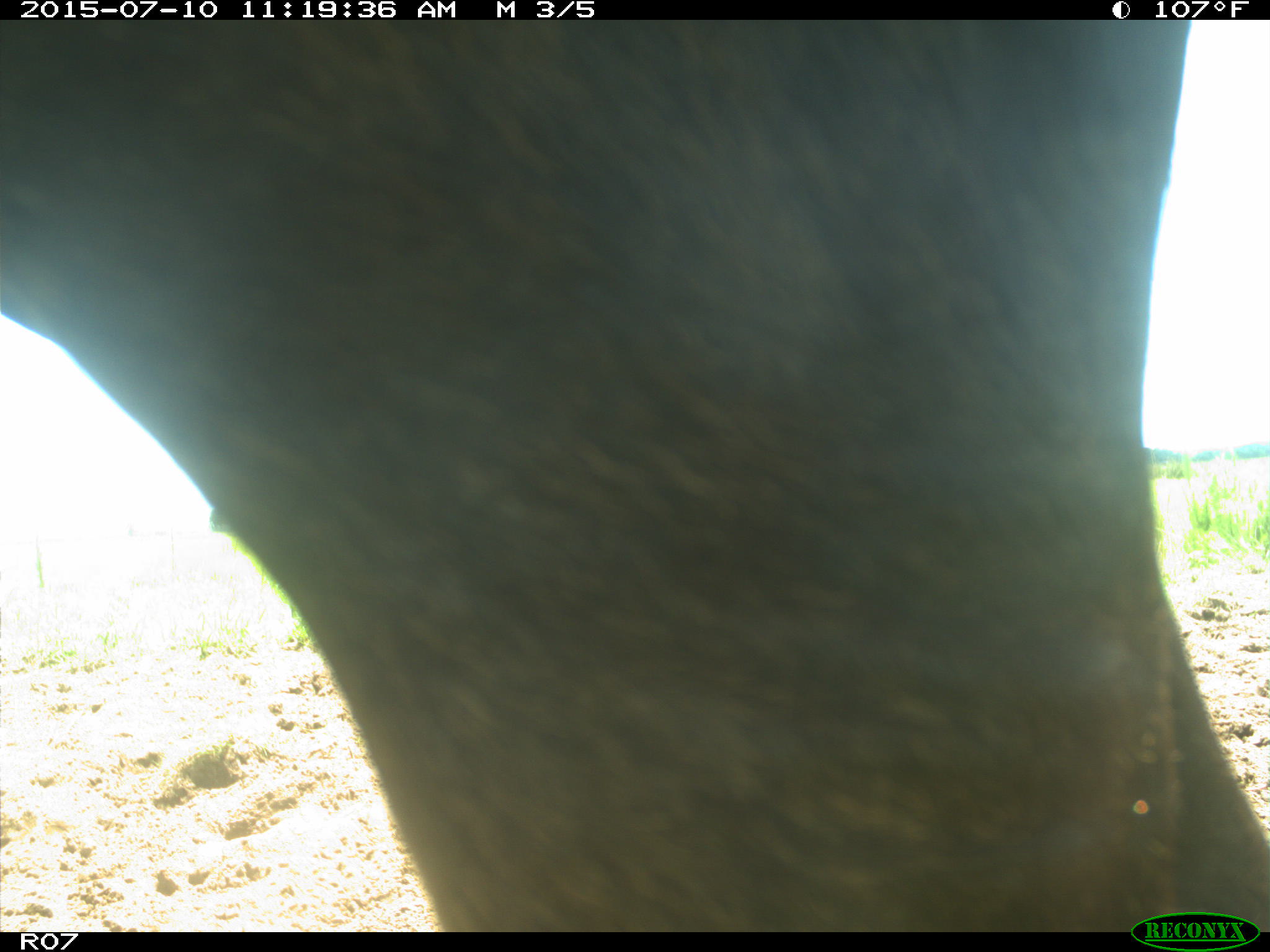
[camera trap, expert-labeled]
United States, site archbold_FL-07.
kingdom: Animalia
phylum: Chordata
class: Mammalia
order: Artiodactyla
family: Bovidae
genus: Bos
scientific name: Bos taurus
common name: domestic cow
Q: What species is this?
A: Bos taurus (domestic cow).